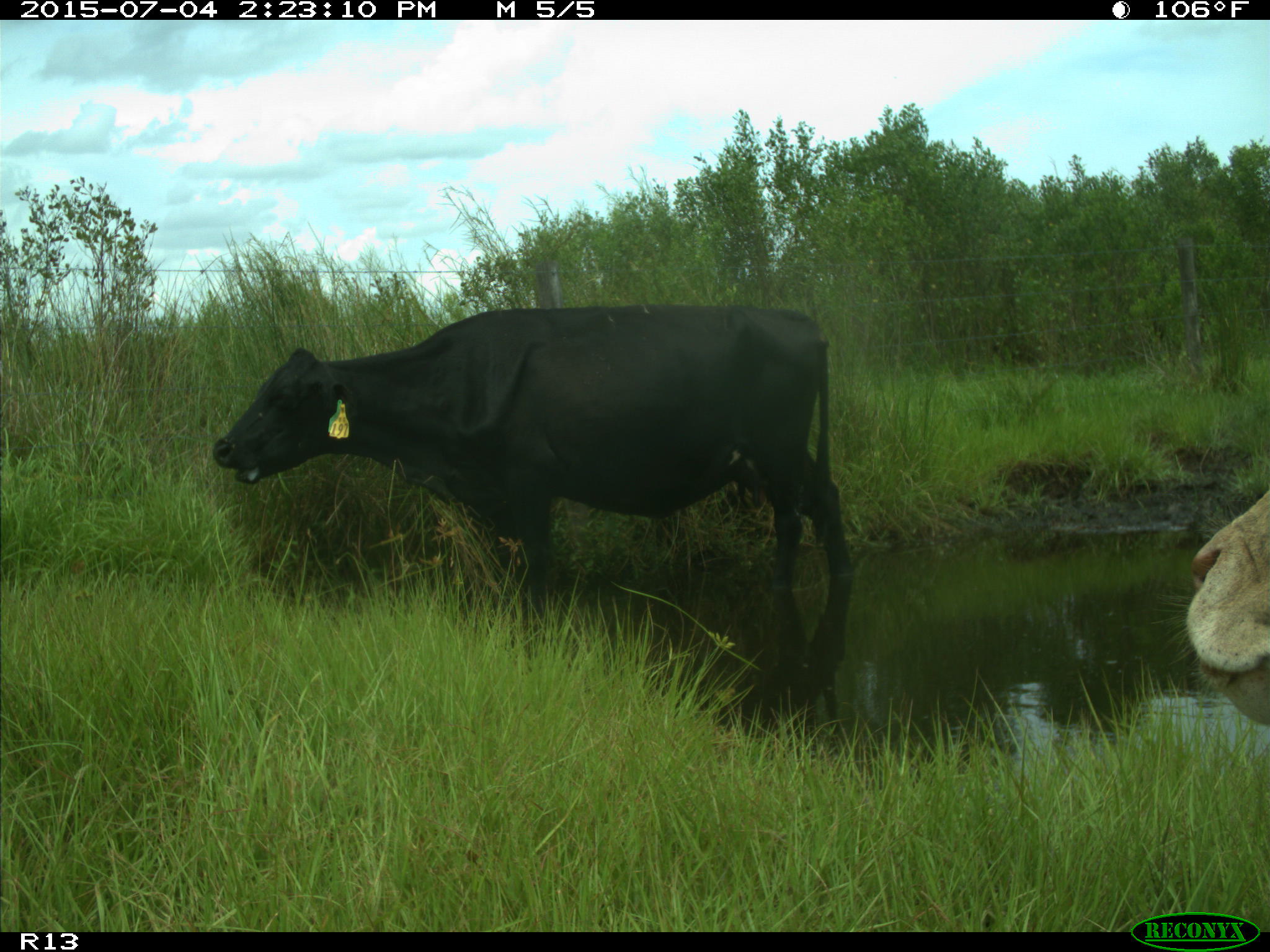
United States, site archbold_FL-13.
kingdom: Animalia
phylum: Chordata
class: Mammalia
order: Artiodactyla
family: Bovidae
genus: Bos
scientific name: Bos taurus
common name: domestic cow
Bos taurus (domestic cow).